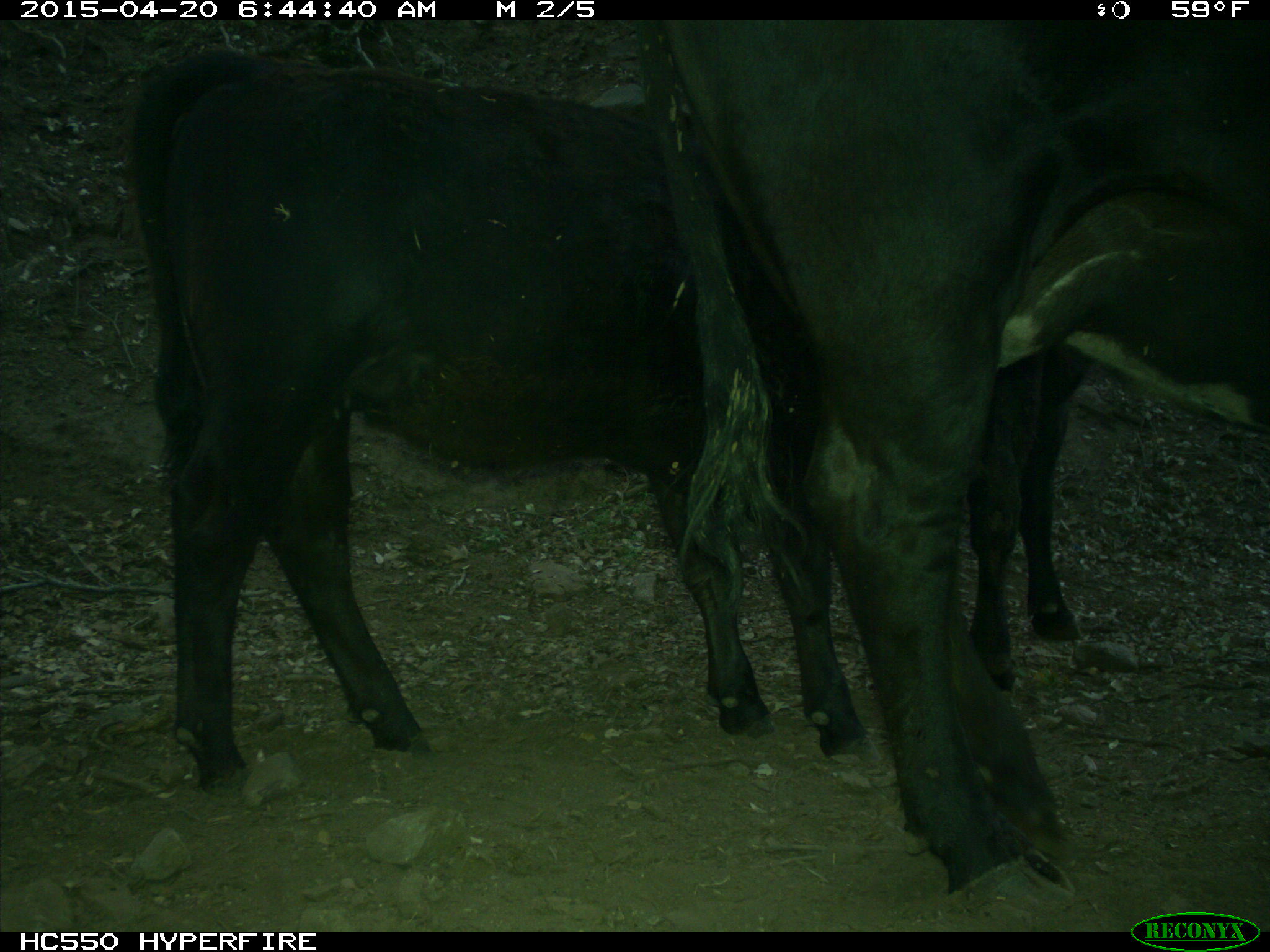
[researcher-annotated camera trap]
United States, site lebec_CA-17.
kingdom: Animalia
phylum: Chordata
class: Mammalia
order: Artiodactyla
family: Bovidae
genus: Bos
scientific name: Bos taurus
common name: domestic cow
Bos taurus (domestic cow).